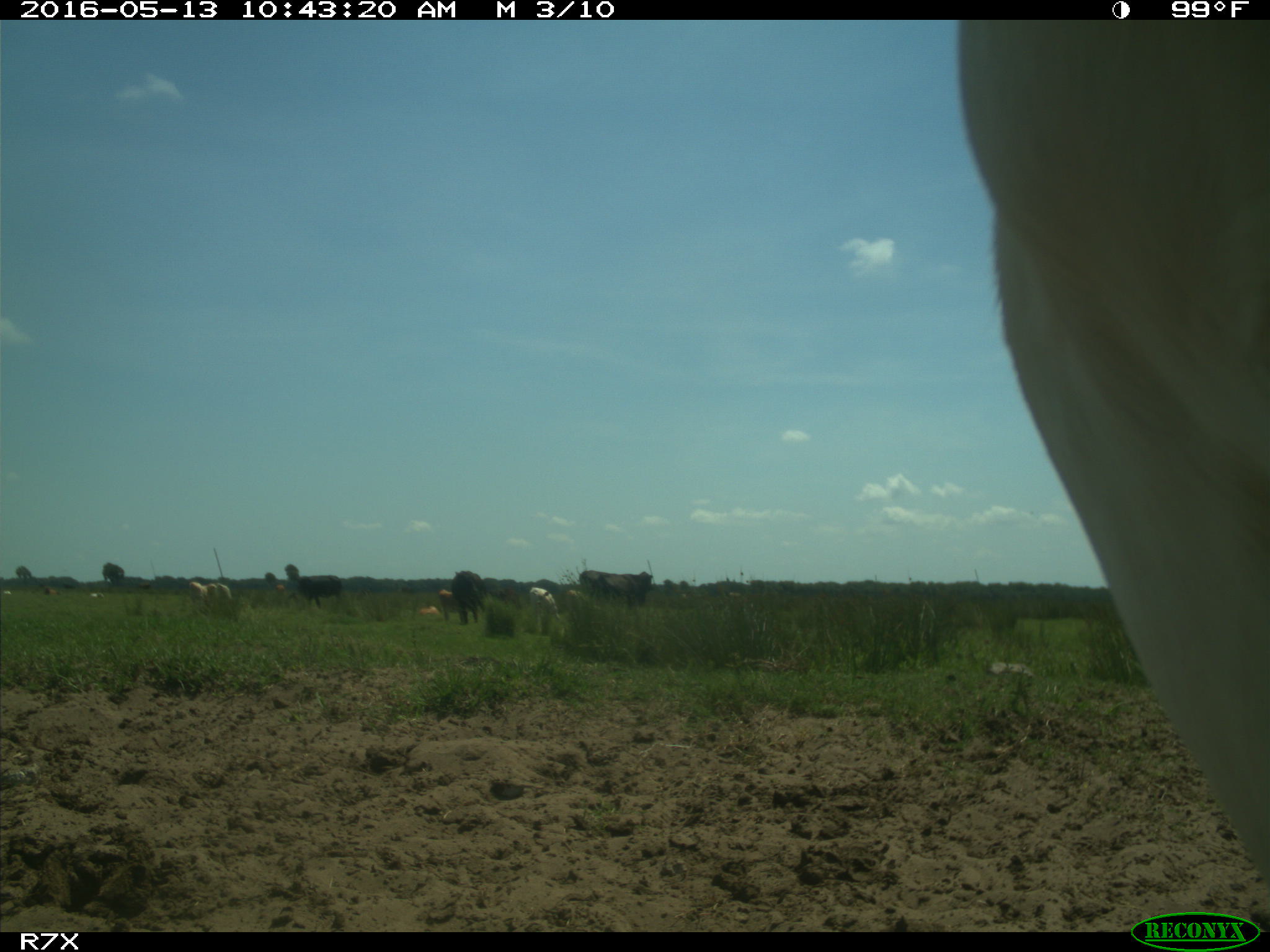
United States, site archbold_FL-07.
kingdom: Animalia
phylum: Chordata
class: Mammalia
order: Artiodactyla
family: Bovidae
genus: Bos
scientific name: Bos taurus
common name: domestic cow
Bos taurus (domestic cow).